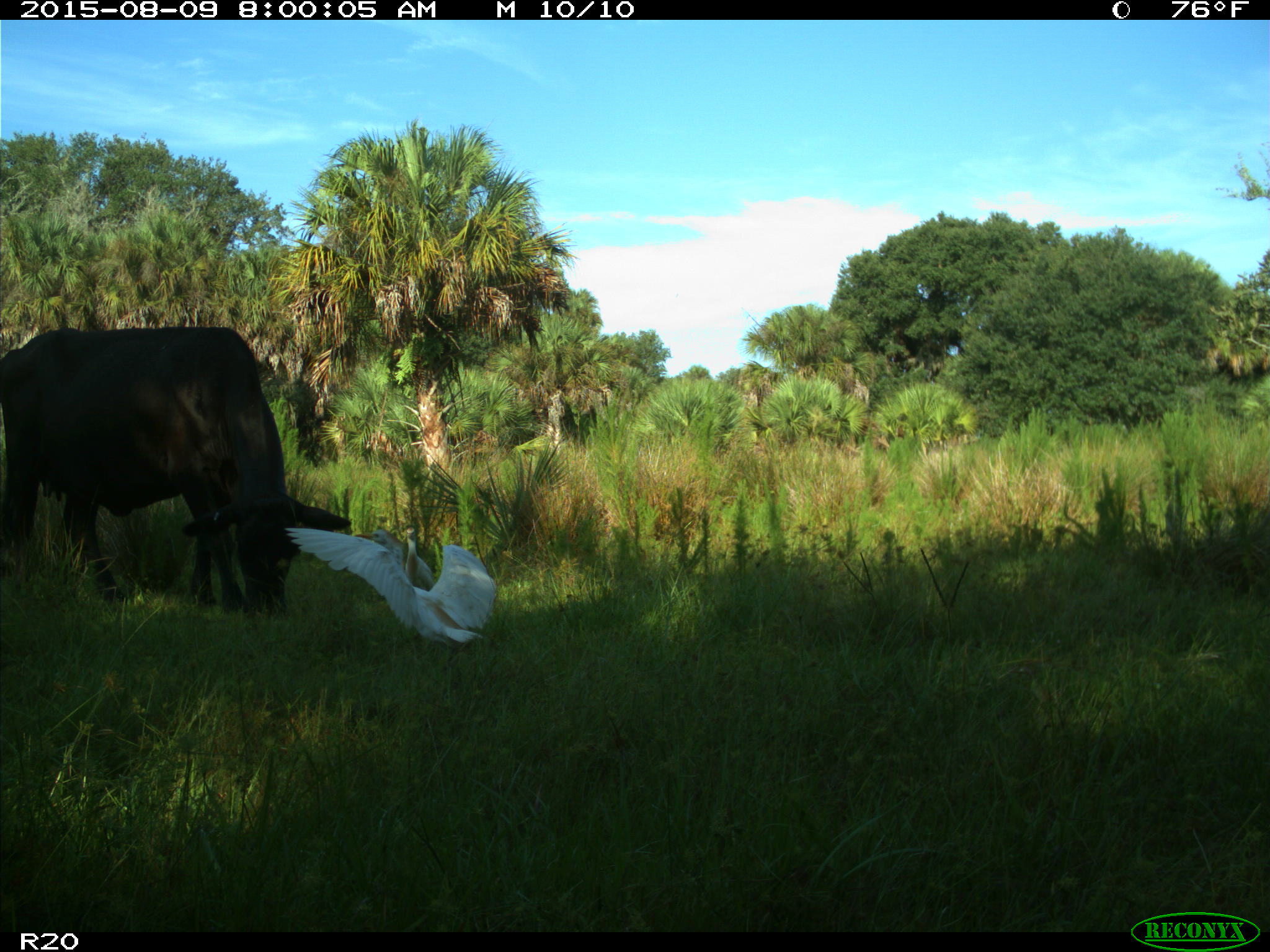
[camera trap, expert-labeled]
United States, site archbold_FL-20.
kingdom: Animalia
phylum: Chordata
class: Mammalia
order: Artiodactyla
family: Bovidae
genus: Bos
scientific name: Bos taurus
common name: domestic cow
Bos taurus (domestic cow).